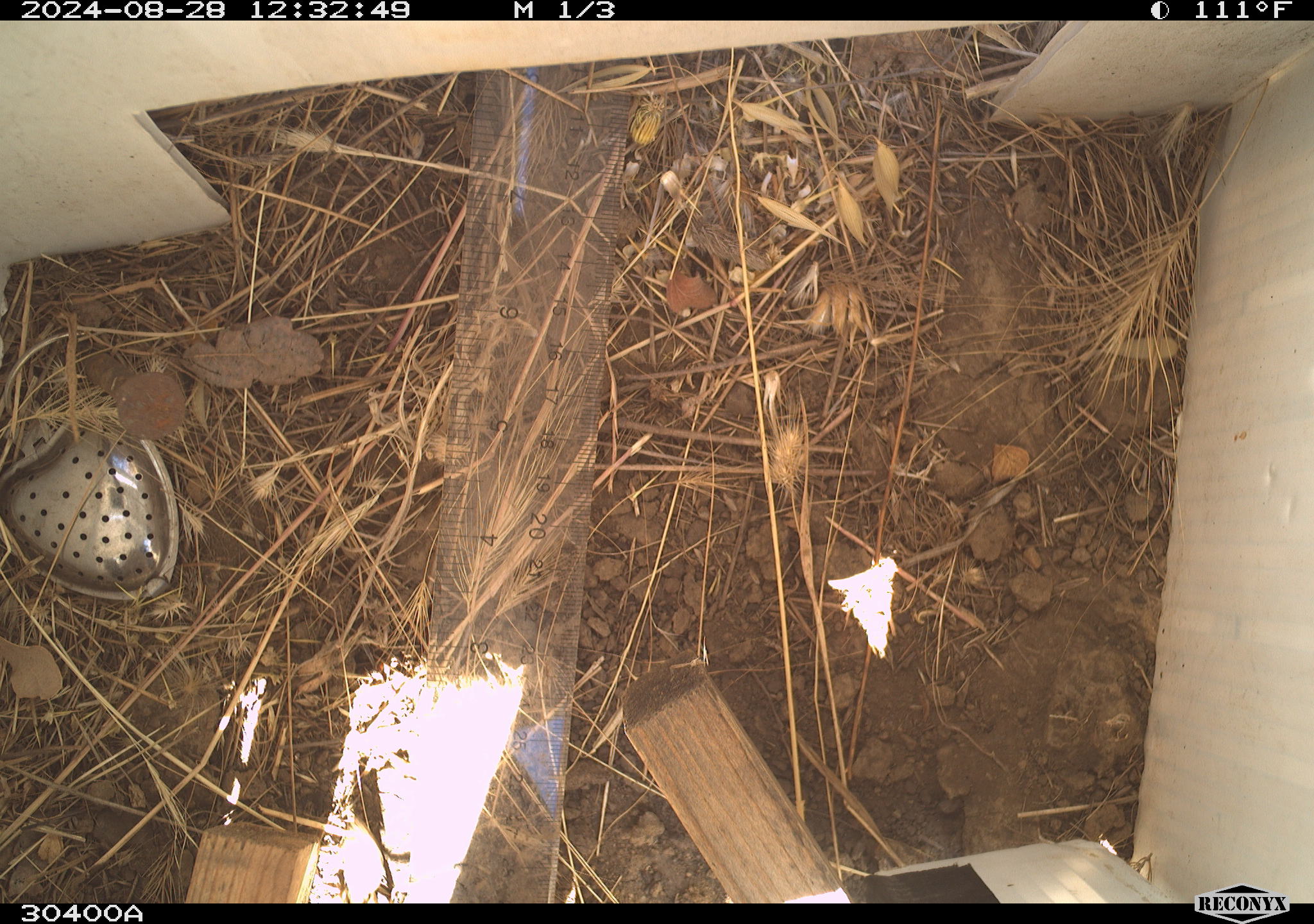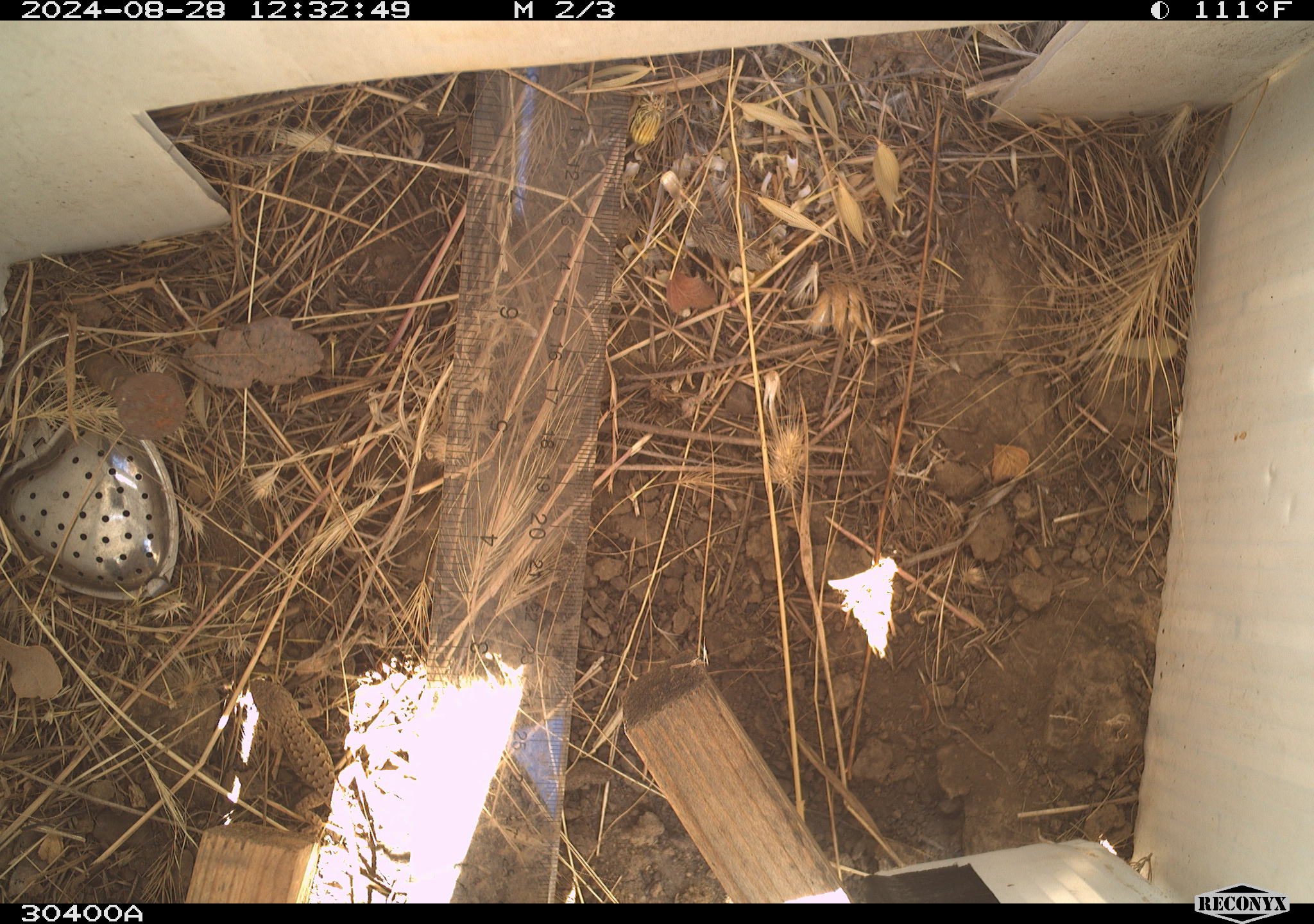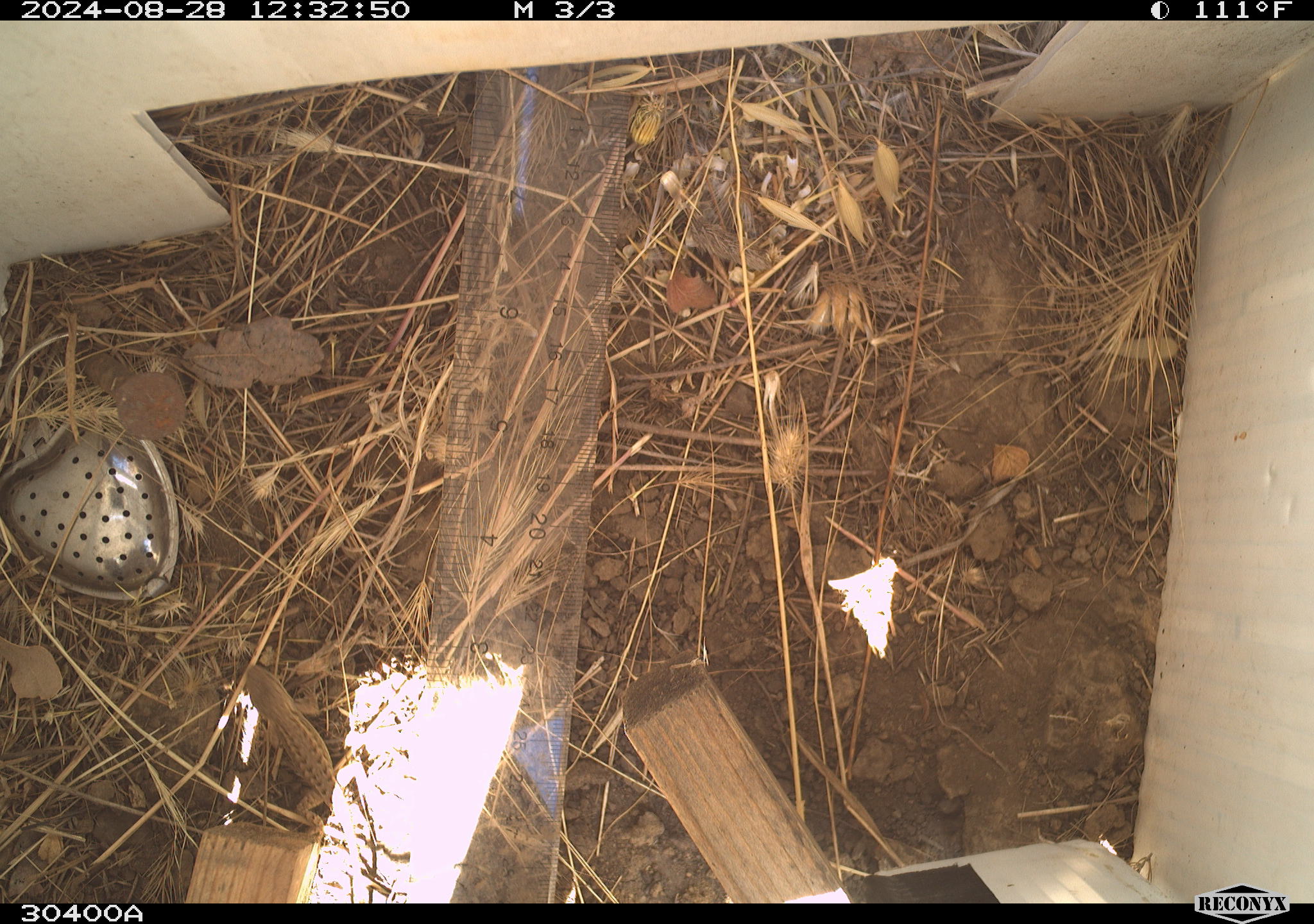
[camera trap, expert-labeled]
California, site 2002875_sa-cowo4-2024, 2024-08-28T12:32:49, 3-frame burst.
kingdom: Animalia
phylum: Chordata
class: Reptilia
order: Squamata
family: Phrynosomatidae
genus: Sceloporus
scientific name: Sceloporus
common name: spiny lizards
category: sceloporus species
Sceloporus species (spiny lizards) (Sceloporus).